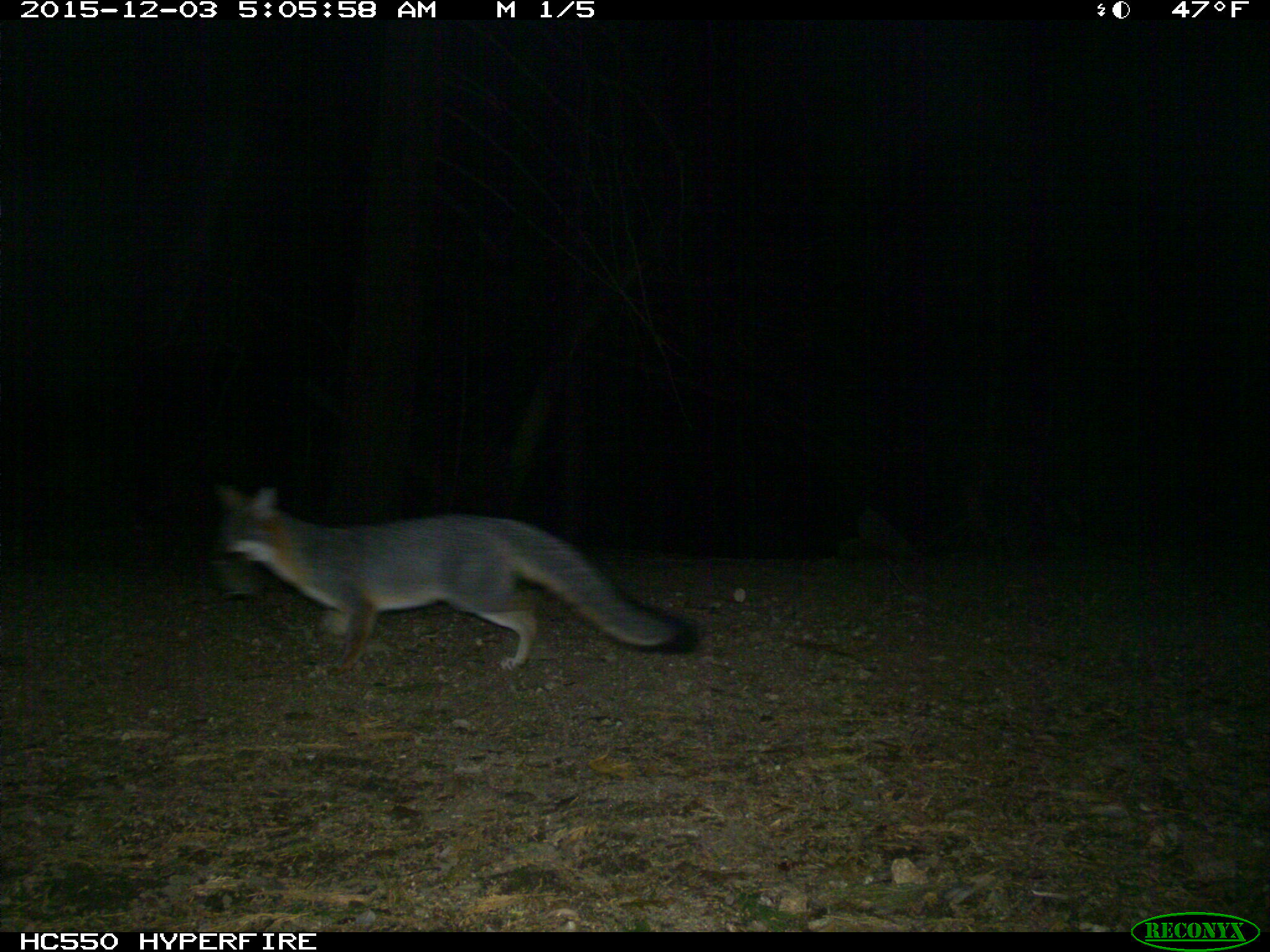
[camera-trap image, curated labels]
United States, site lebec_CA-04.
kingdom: Animalia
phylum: Chordata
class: Mammalia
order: Carnivora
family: Canidae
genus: Urocyon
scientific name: Urocyon cinereoargenteus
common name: gray fox